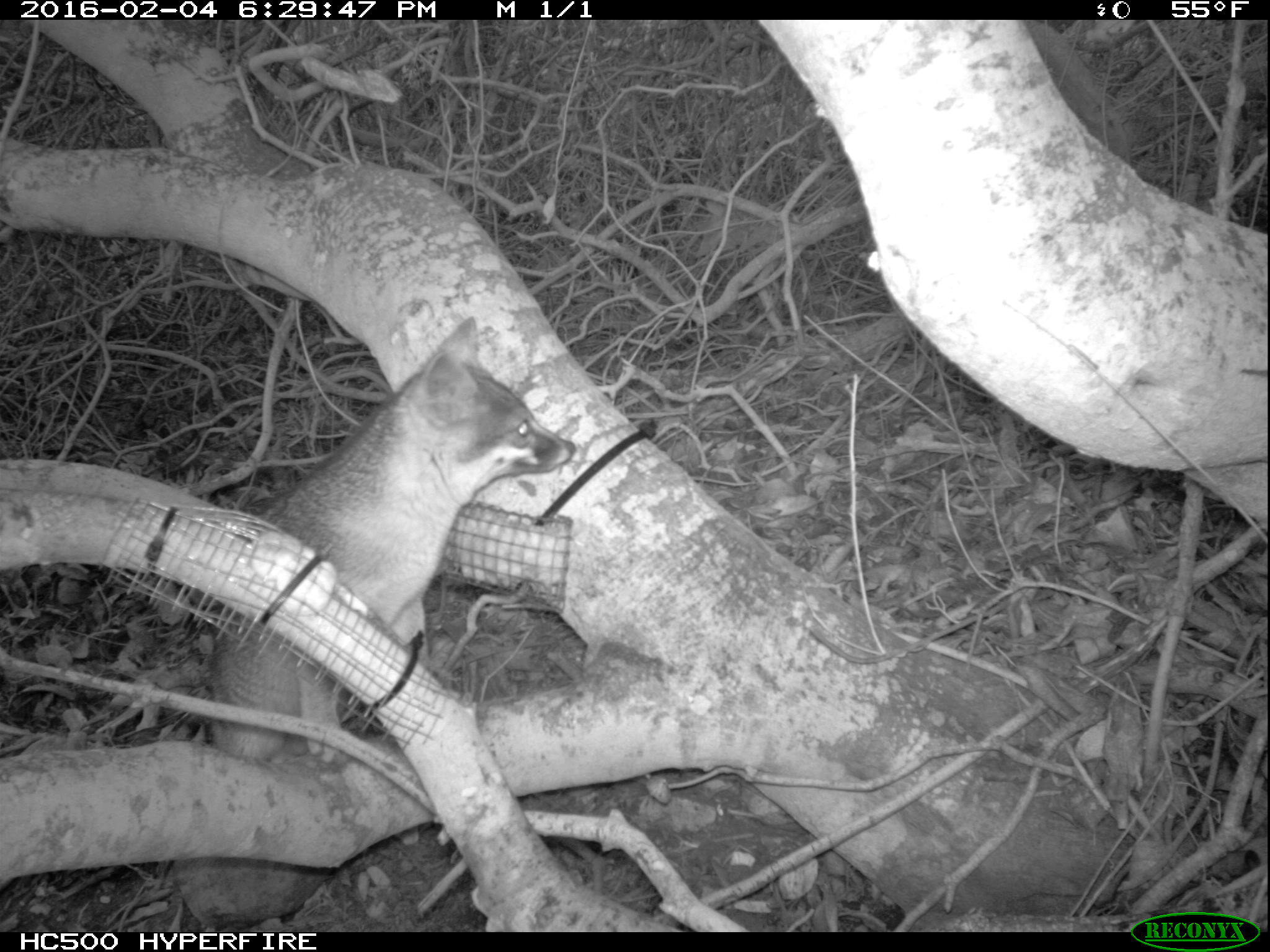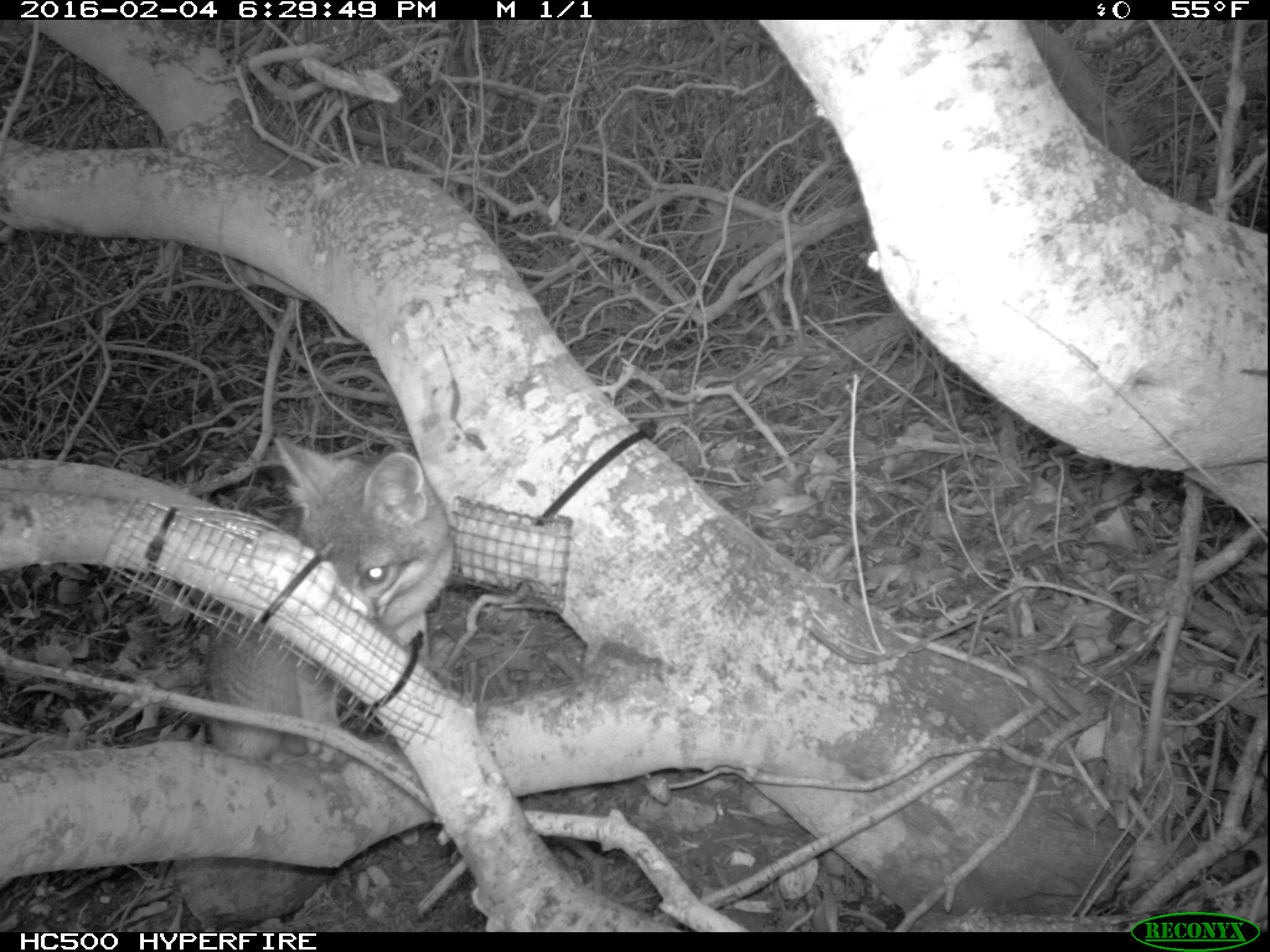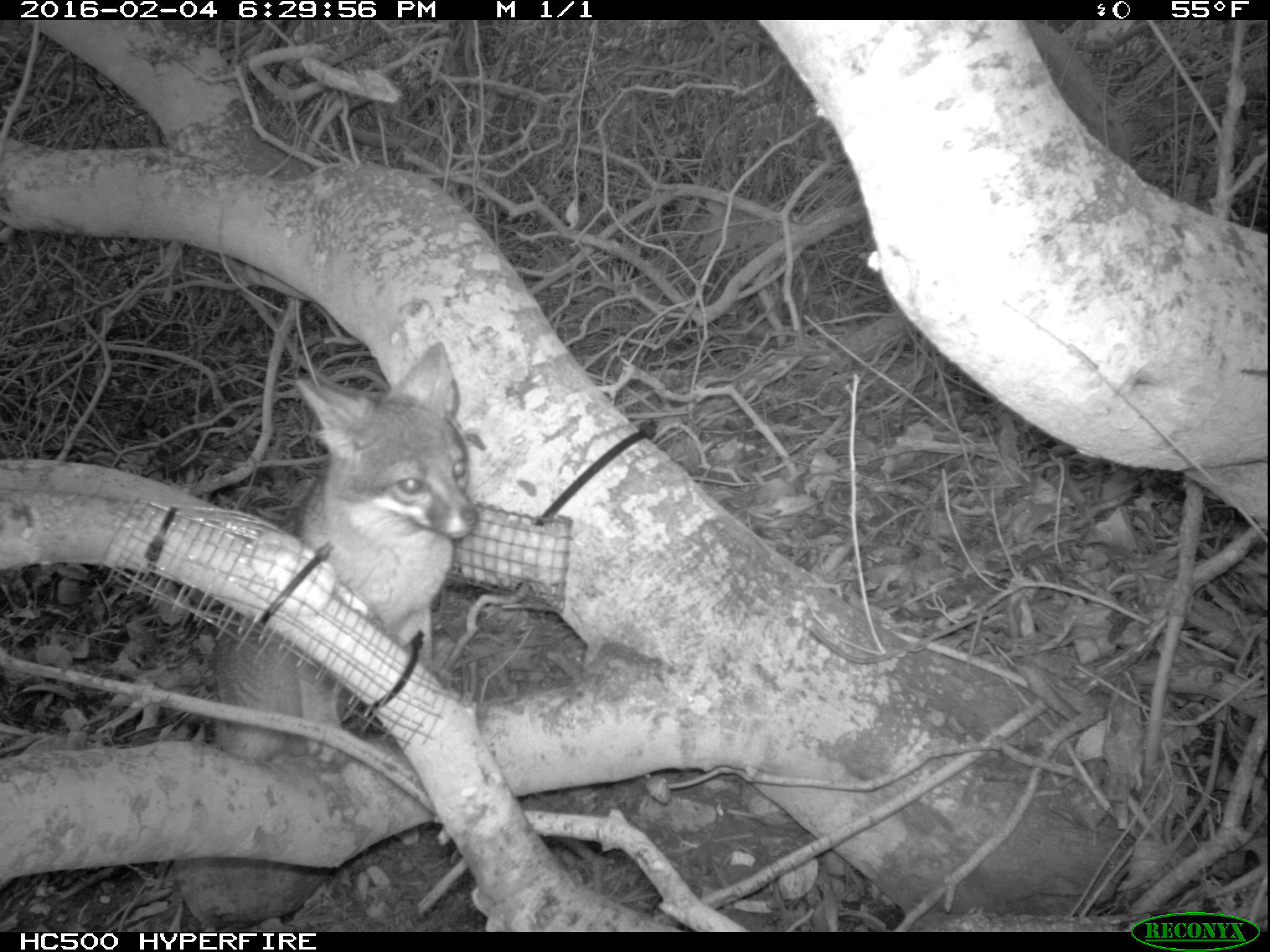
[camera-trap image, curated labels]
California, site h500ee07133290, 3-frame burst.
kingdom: Animalia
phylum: Chordata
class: Mammalia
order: Carnivora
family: Canidae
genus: Urocyon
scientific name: Urocyon littoralis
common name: island fox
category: fox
Fox (island fox) (Urocyon littoralis).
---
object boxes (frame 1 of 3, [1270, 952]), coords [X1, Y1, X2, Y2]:
fox: [205, 312, 575, 769]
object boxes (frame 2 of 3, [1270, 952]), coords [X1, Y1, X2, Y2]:
fox: [203, 436, 453, 767]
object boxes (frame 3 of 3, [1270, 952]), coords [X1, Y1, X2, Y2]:
fox: [209, 343, 471, 758]